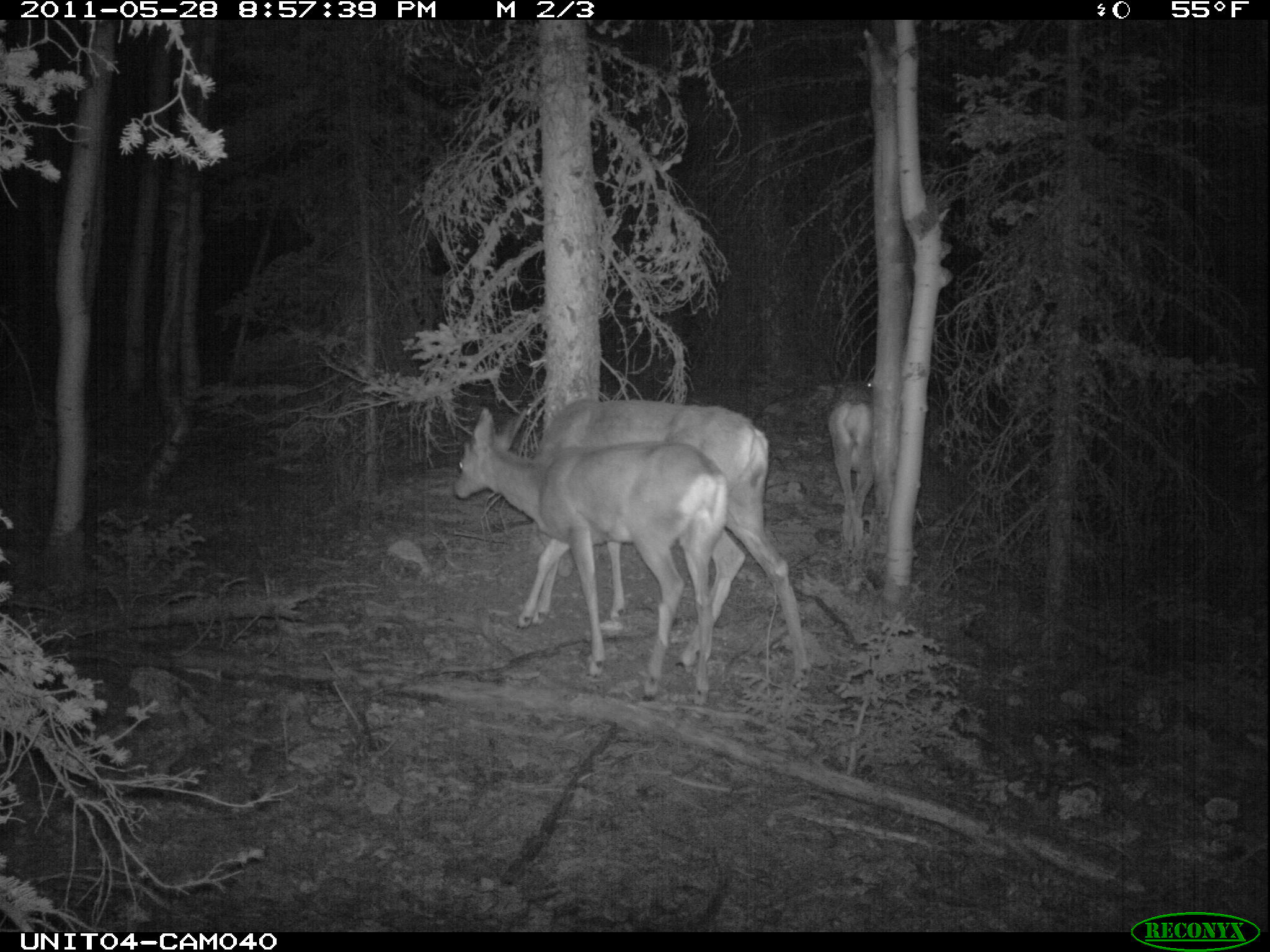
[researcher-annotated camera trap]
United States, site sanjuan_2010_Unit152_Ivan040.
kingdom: Animalia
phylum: Chordata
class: Mammalia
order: Artiodactyla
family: Cervidae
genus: Odocoileus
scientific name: Odocoileus hemionus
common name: mule deer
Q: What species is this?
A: Odocoileus hemionus (mule deer).